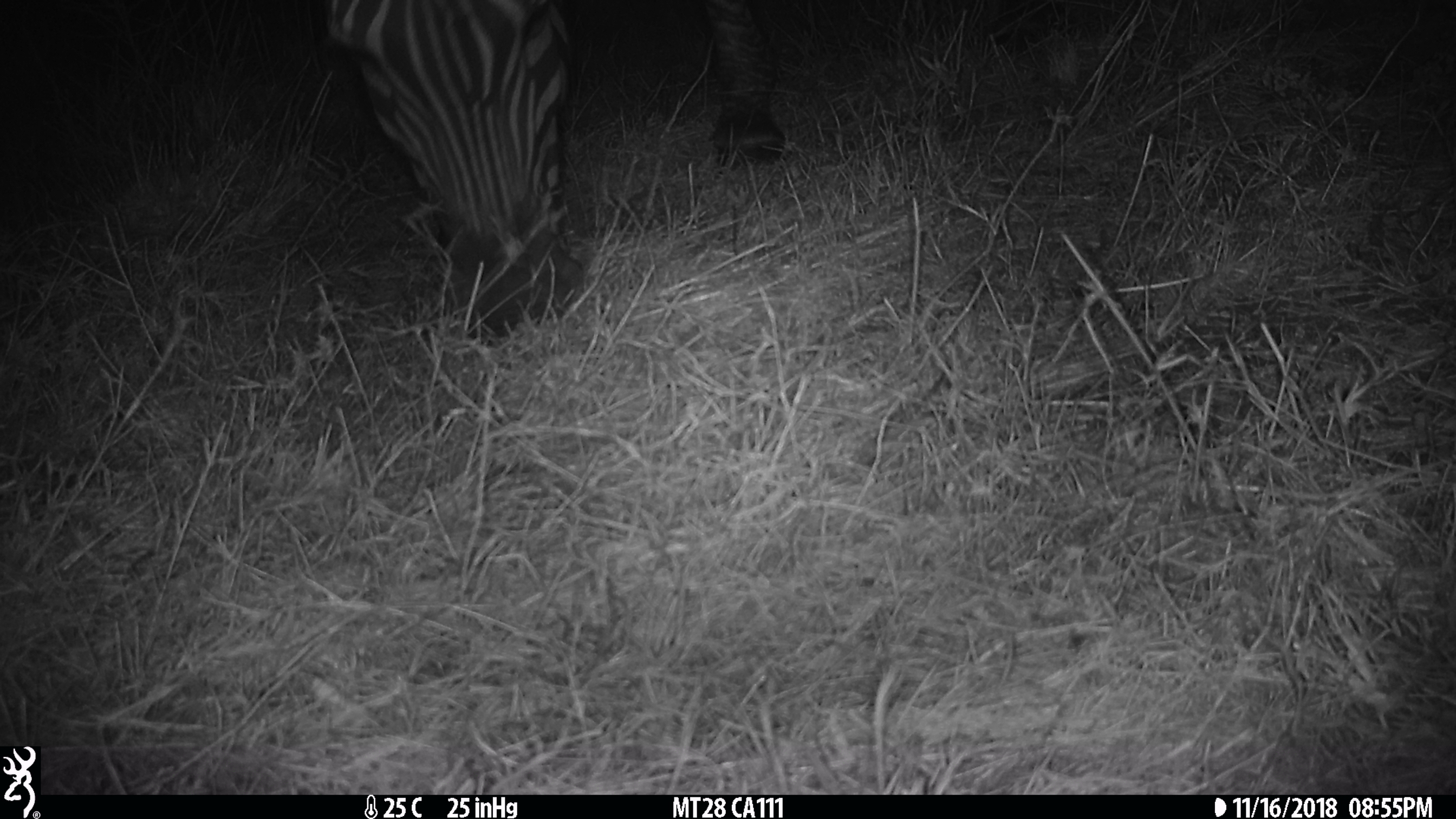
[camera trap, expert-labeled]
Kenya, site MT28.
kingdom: Animalia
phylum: Chordata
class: Mammalia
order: Perissodactyla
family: Equidae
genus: Equus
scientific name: Equus quagga burchellii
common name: burchell's zebra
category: zebra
Zebra (burchell's zebra) (Equus quagga burchellii).